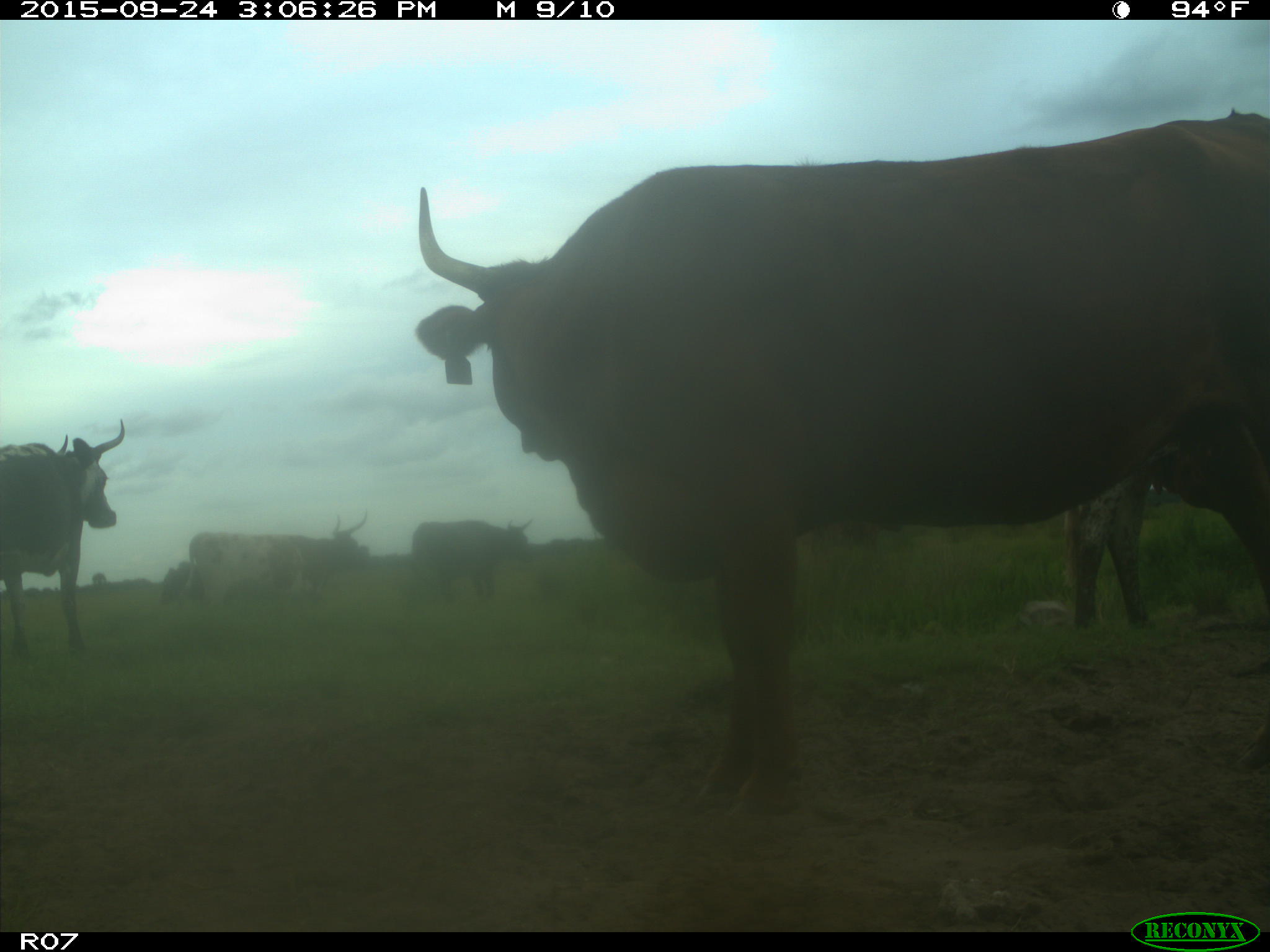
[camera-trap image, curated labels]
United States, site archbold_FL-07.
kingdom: Animalia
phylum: Chordata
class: Mammalia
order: Artiodactyla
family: Bovidae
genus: Bos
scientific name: Bos taurus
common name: domestic cow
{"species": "Bos taurus (domestic cow)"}